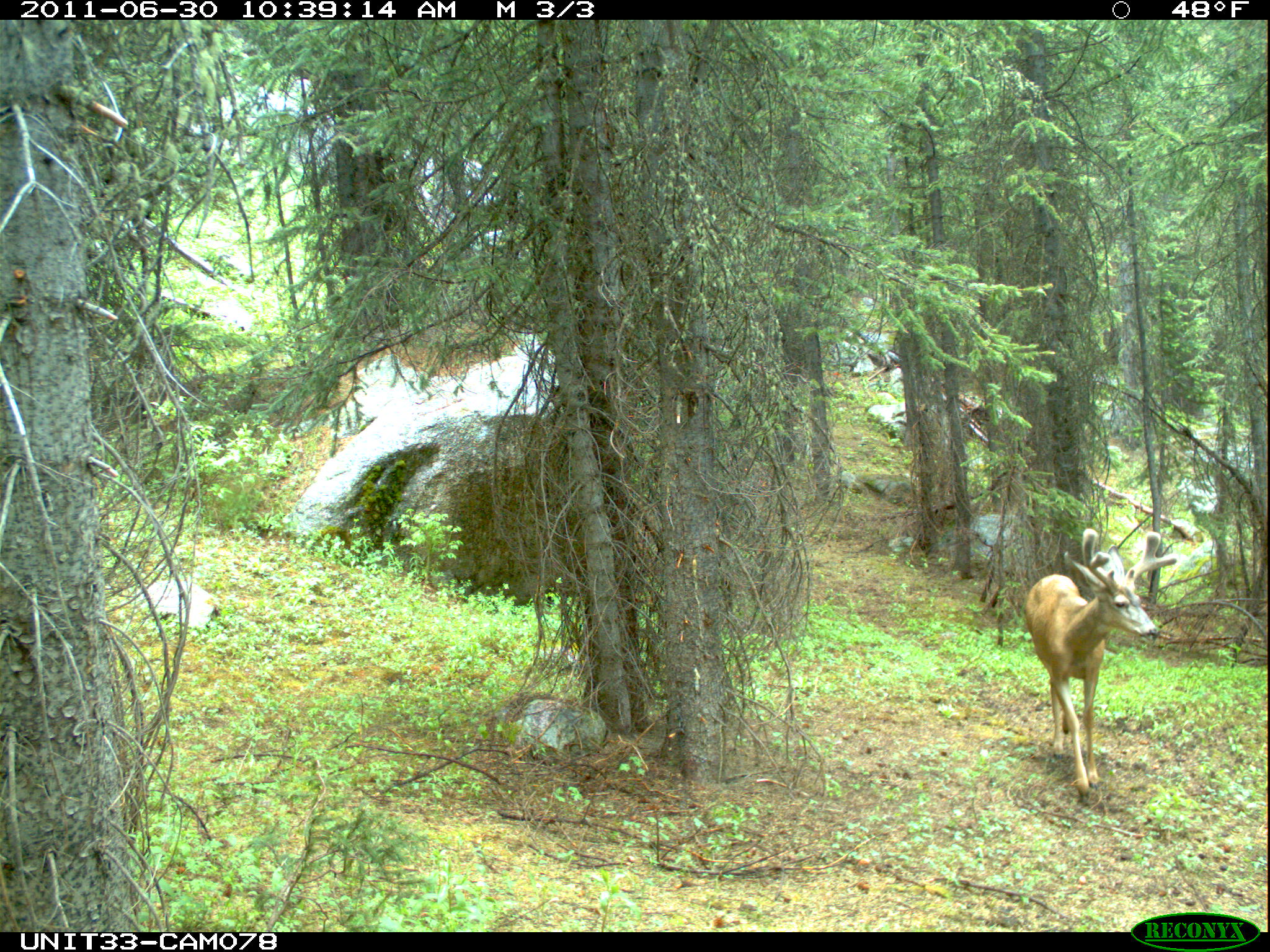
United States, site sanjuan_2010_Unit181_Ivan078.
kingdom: Animalia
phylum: Chordata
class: Mammalia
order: Artiodactyla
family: Cervidae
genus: Odocoileus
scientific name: Odocoileus hemionus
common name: mule deer